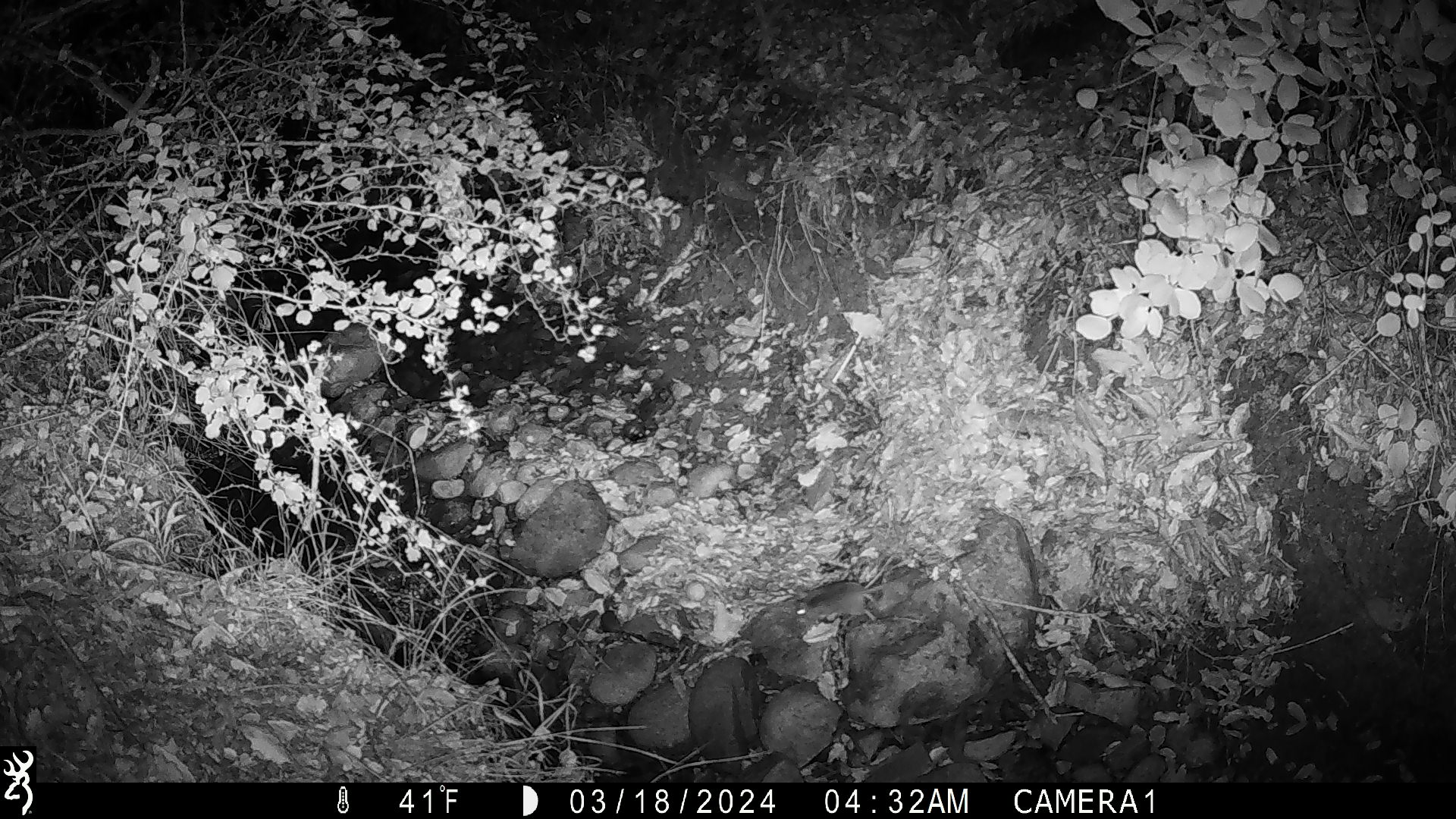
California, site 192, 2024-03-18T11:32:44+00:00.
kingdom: Animalia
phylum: Chordata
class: Mammalia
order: Rodentia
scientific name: Rodentia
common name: mouse or rat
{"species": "mouse or rat (Rodentia)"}